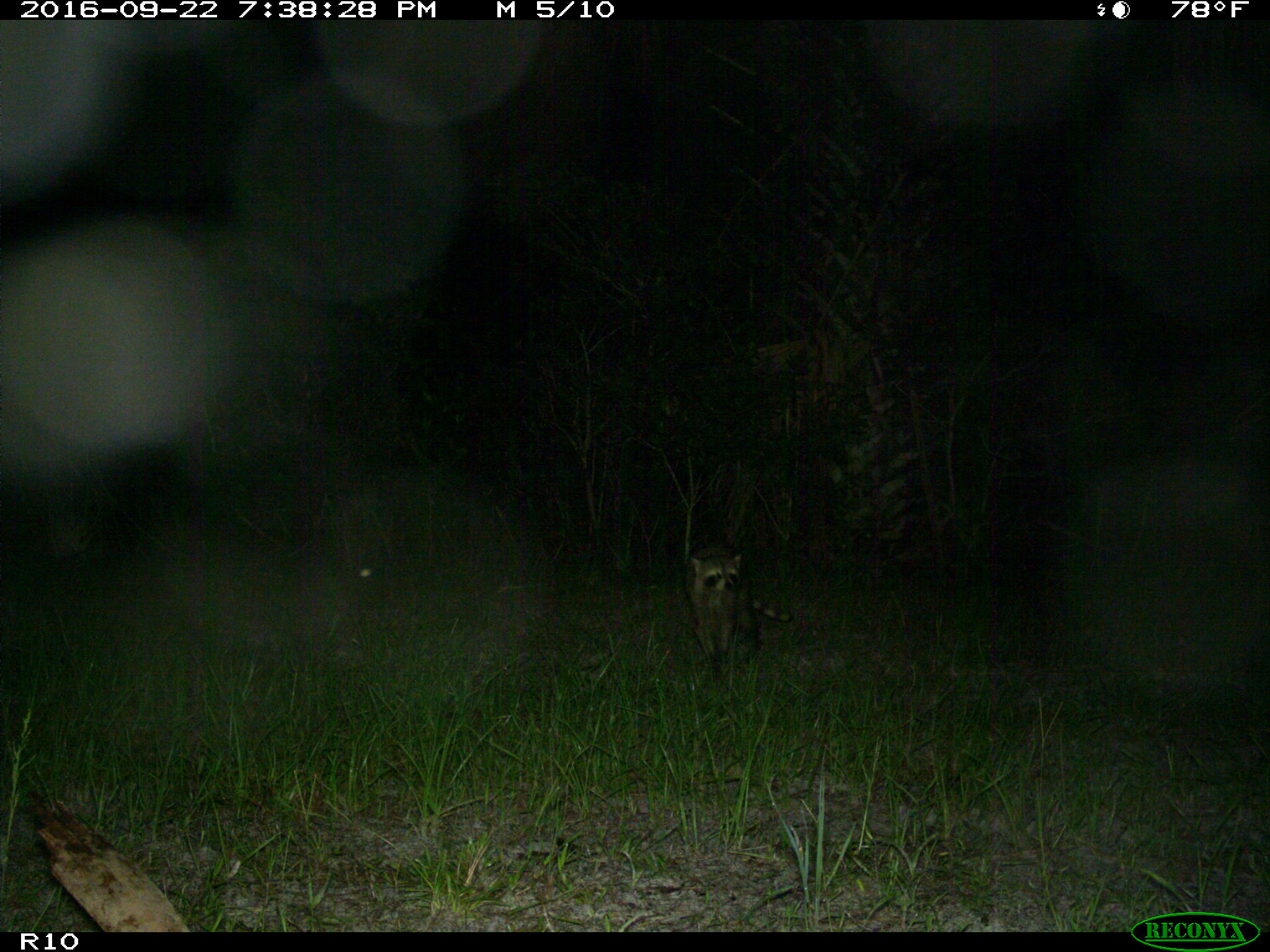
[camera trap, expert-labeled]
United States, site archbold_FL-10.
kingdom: Animalia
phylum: Chordata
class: Mammalia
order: Carnivora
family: Procyonidae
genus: Procyon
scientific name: Procyon lotor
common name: common raccoon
Procyon lotor (common raccoon).